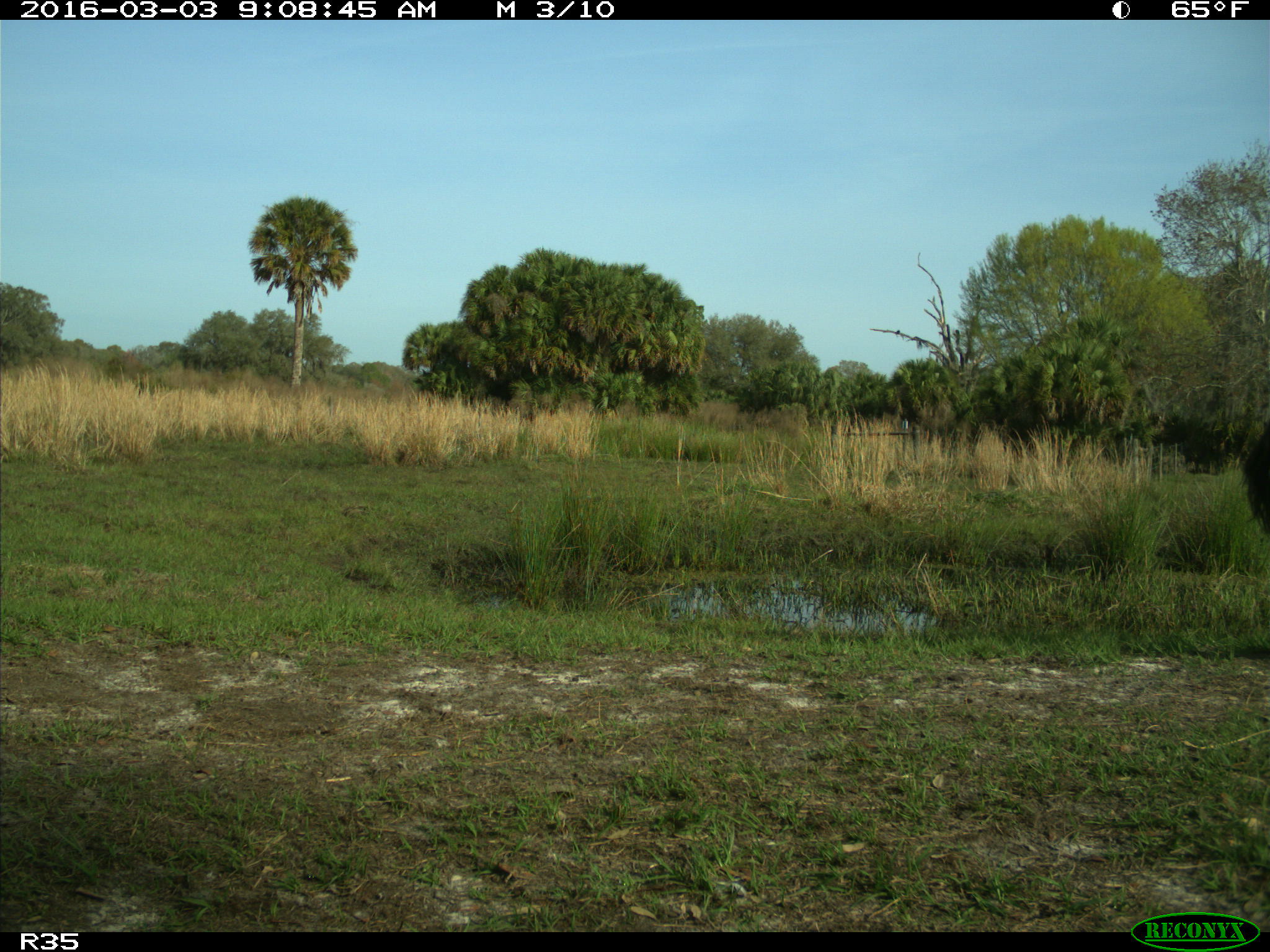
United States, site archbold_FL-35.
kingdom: Animalia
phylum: Chordata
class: Mammalia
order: Artiodactyla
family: Bovidae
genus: Bos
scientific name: Bos taurus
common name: domestic cow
Bos taurus (domestic cow).